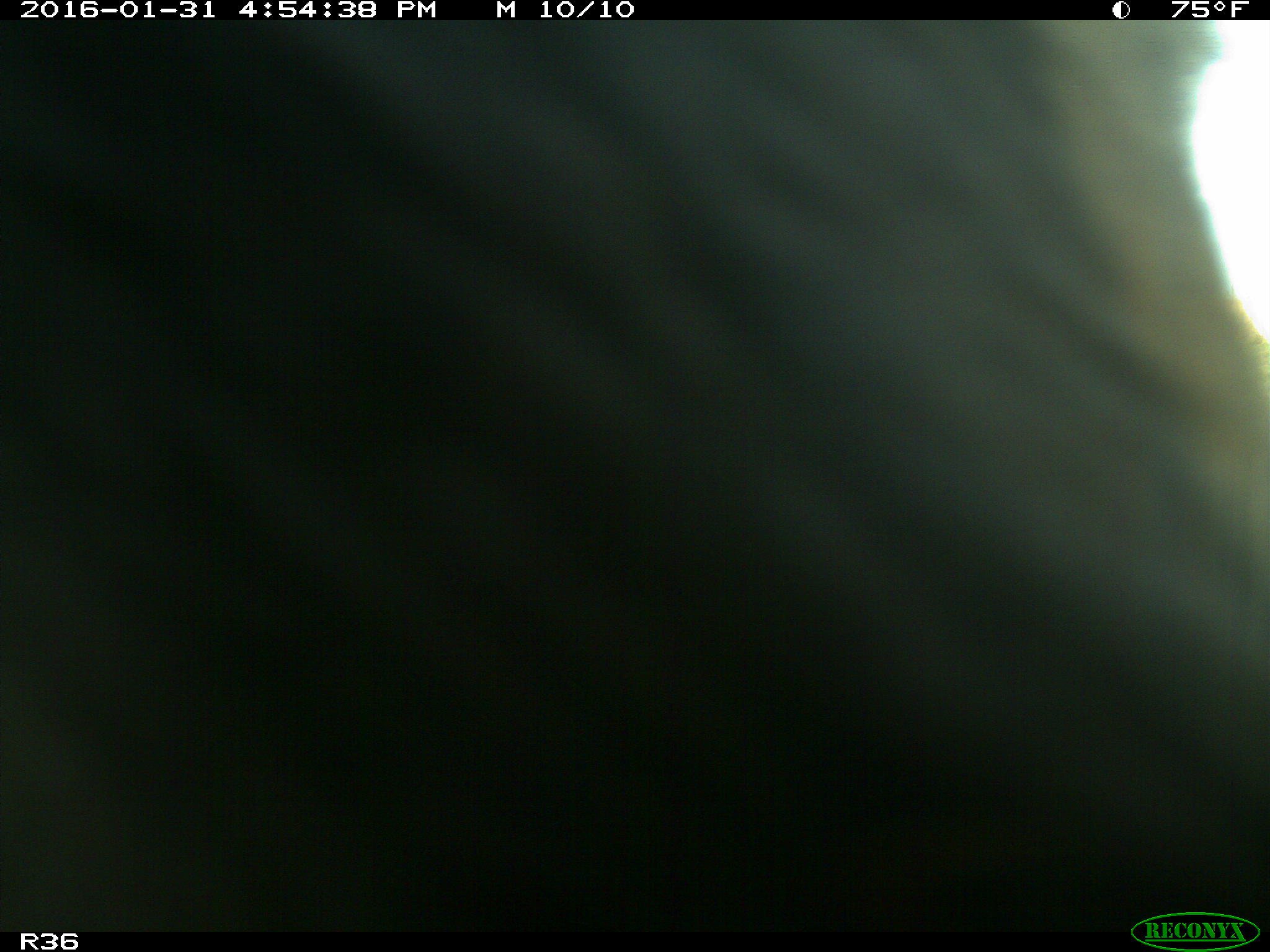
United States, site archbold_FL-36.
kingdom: Animalia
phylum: Chordata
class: Mammalia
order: Artiodactyla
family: Bovidae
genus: Bos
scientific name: Bos taurus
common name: domestic cow